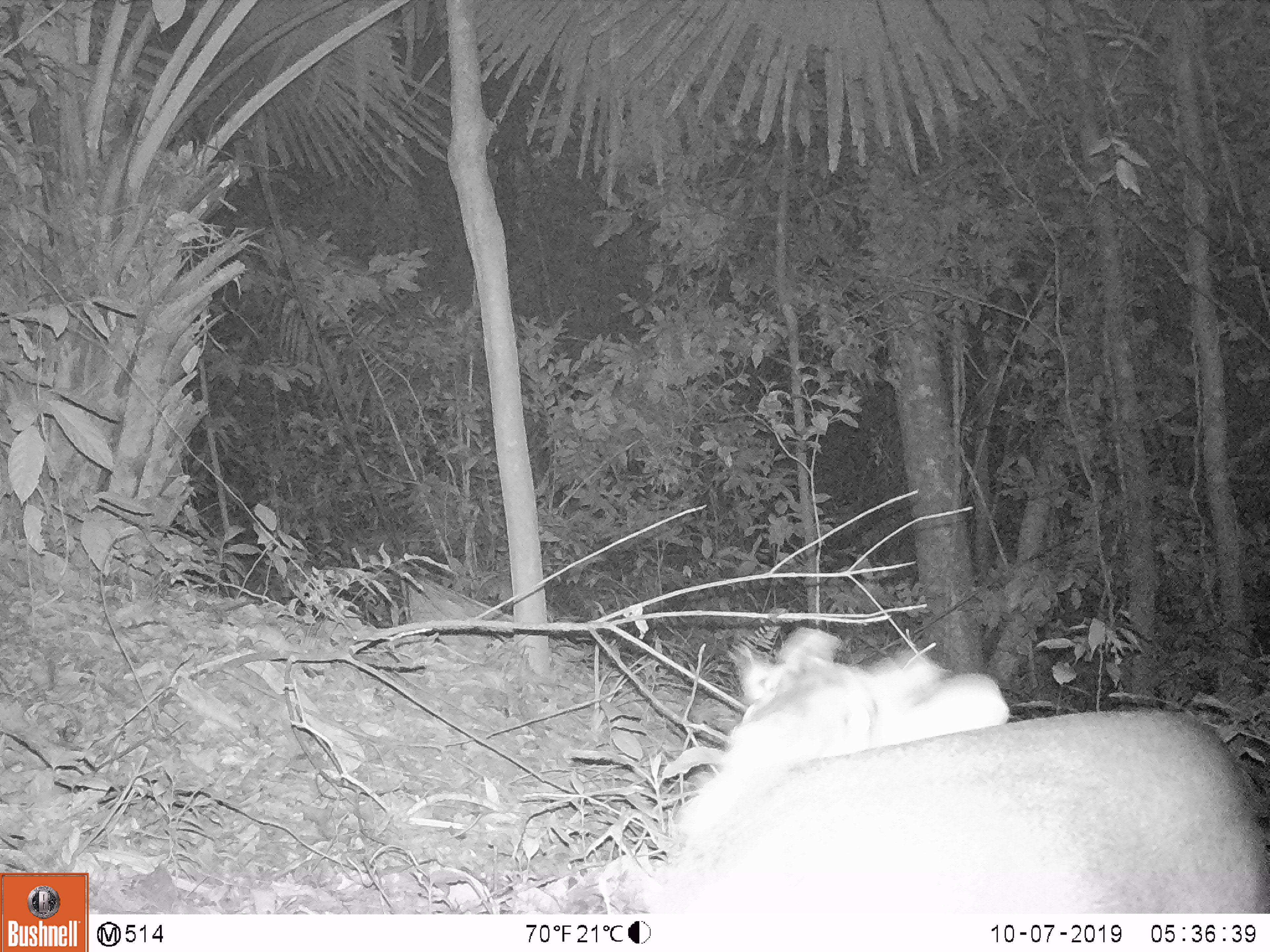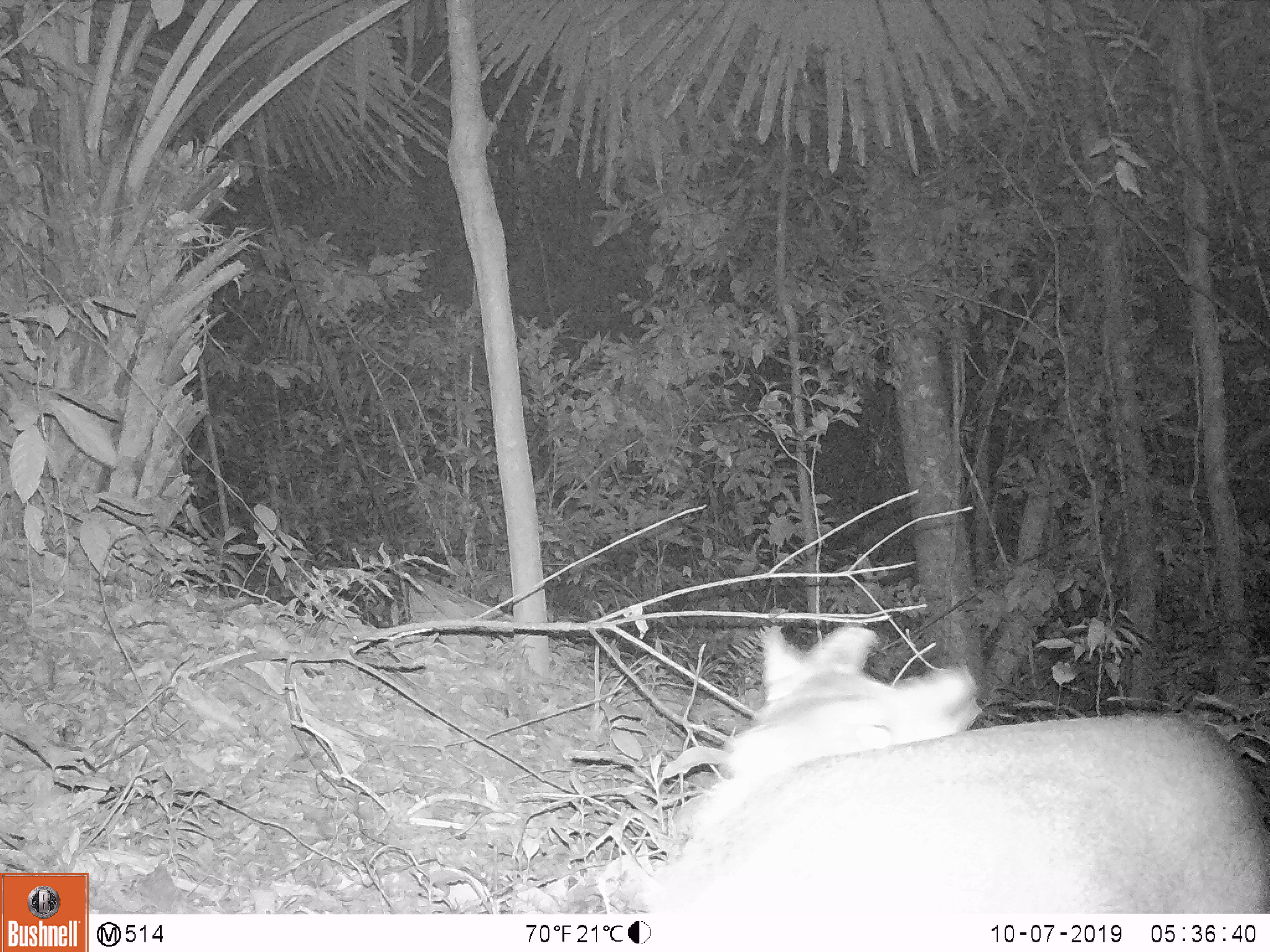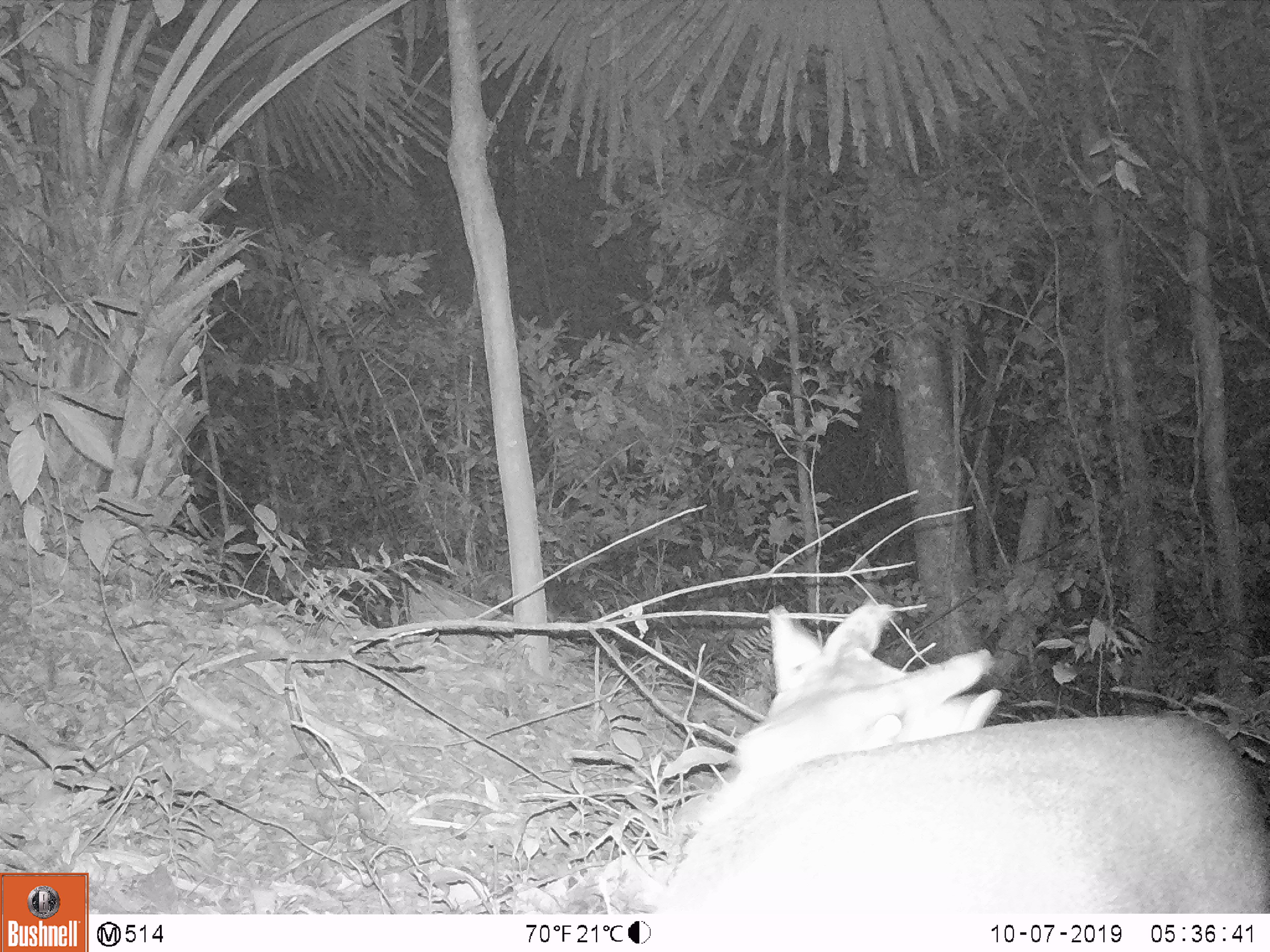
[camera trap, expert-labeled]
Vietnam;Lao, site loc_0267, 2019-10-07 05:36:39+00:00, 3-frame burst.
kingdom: Animalia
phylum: Chordata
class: Mammalia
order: Artiodactyla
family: Cervidae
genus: Muntiacus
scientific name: Muntiacus vuquangensis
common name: large-antlered muntjac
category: large antlered muntjac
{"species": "large antlered muntjac (large-antlered muntjac) (Muntiacus vuquangensis)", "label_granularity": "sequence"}